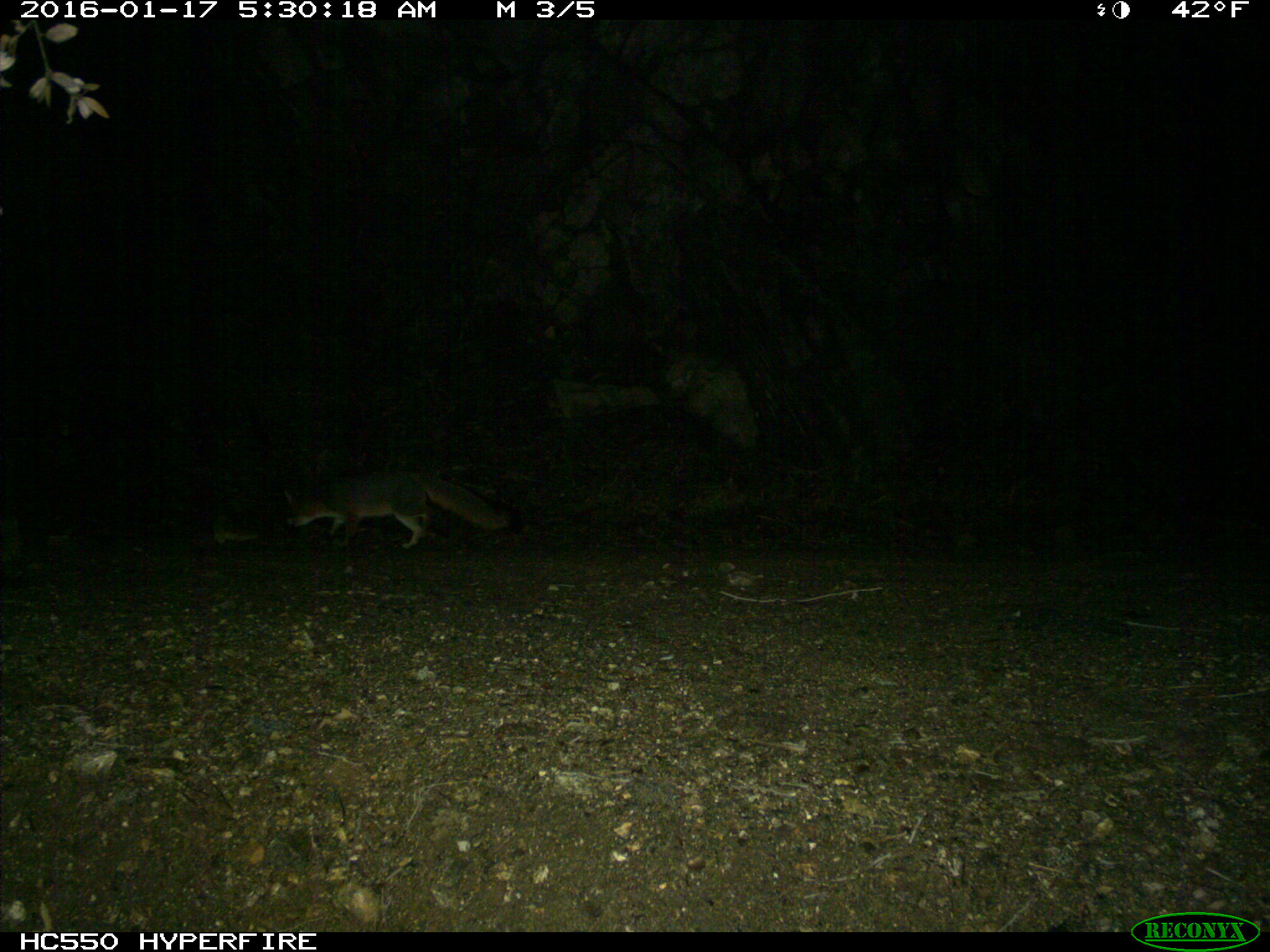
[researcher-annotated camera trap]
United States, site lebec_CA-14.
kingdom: Animalia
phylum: Chordata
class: Mammalia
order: Carnivora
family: Canidae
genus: Urocyon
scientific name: Urocyon cinereoargenteus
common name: gray fox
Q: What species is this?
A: Urocyon cinereoargenteus (gray fox).